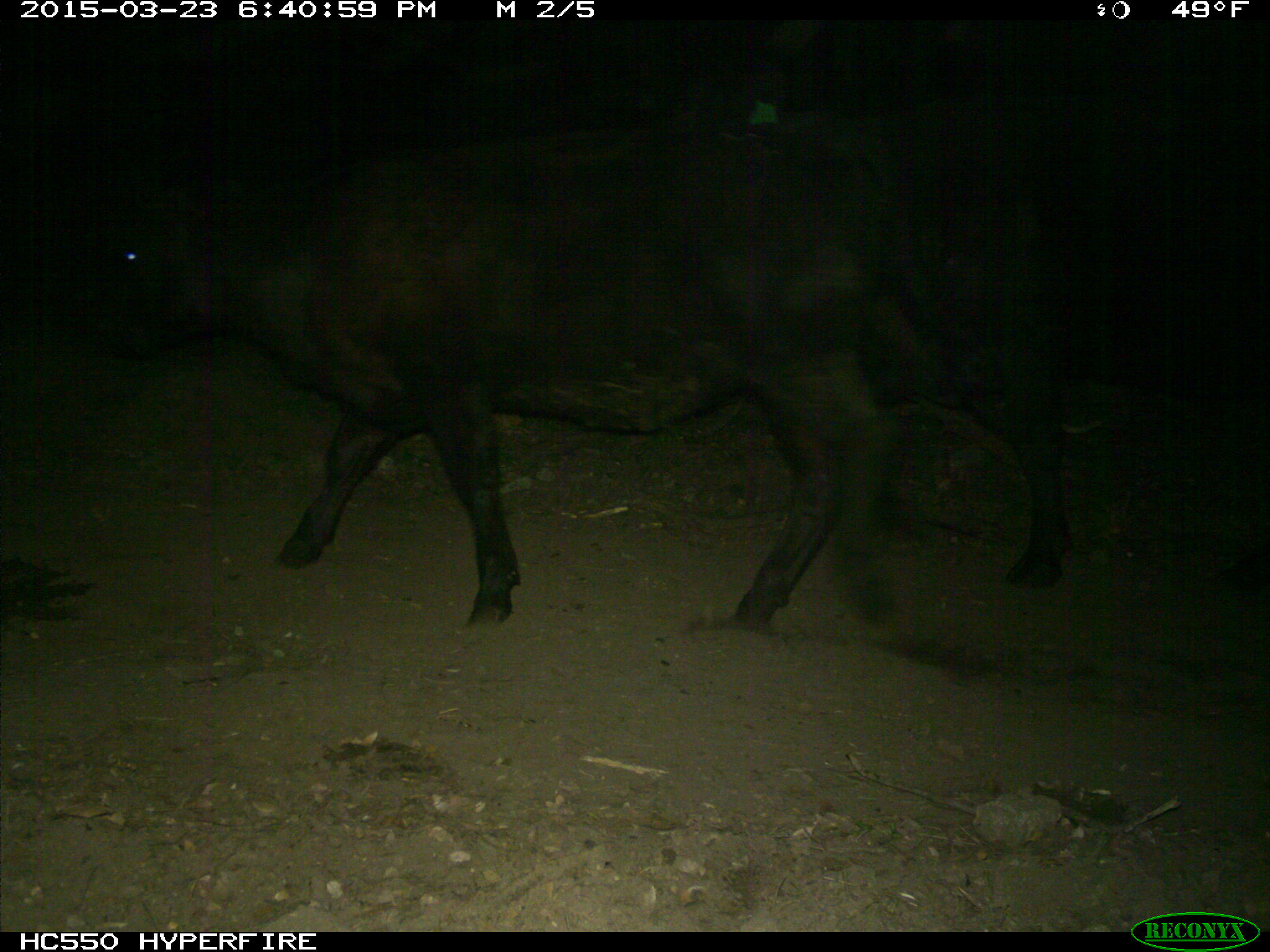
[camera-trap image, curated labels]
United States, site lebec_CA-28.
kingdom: Animalia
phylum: Chordata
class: Mammalia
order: Artiodactyla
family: Bovidae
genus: Bos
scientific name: Bos taurus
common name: domestic cow